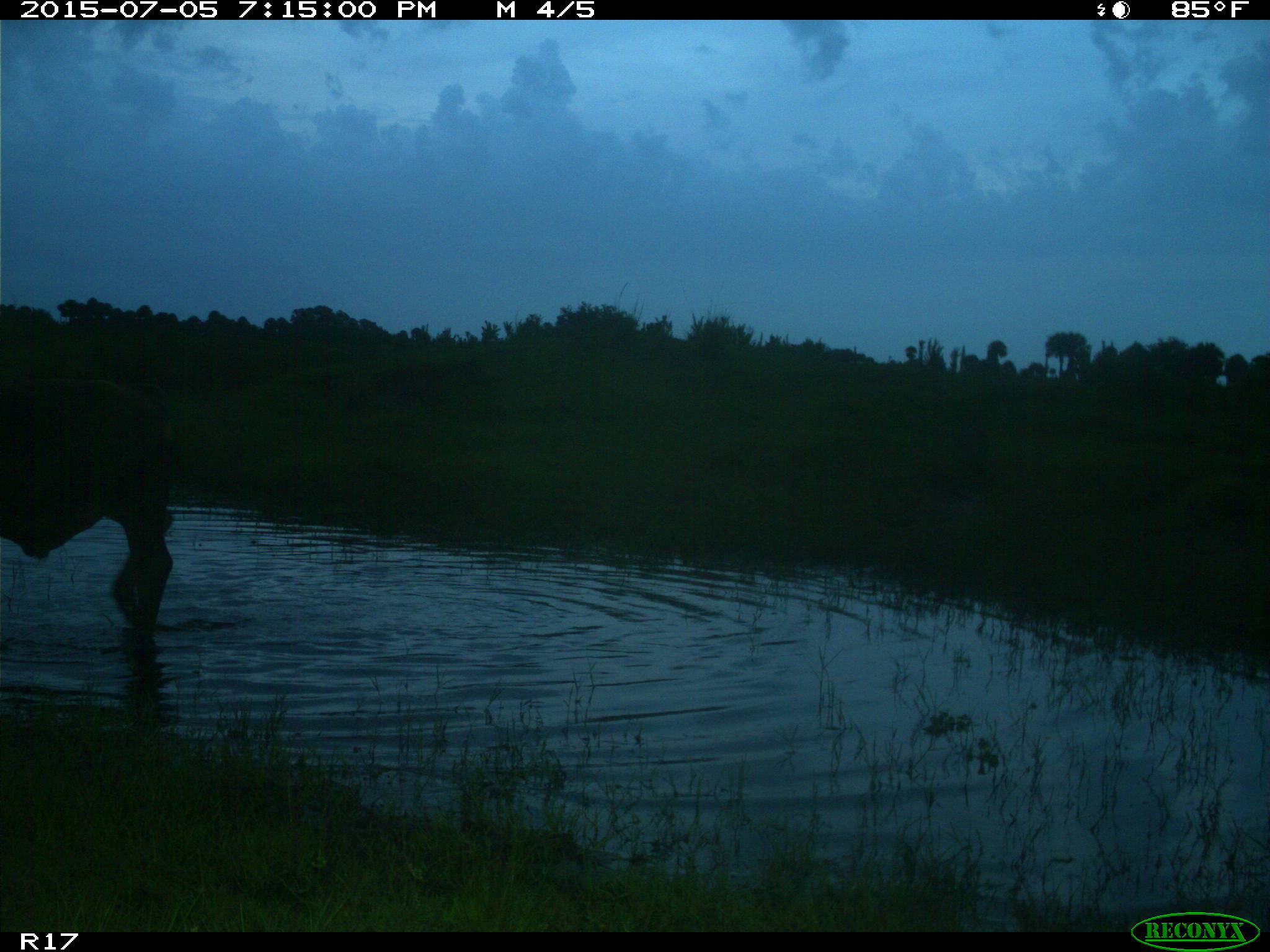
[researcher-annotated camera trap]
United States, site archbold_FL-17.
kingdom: Animalia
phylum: Chordata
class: Mammalia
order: Artiodactyla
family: Bovidae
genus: Bos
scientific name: Bos taurus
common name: domestic cow